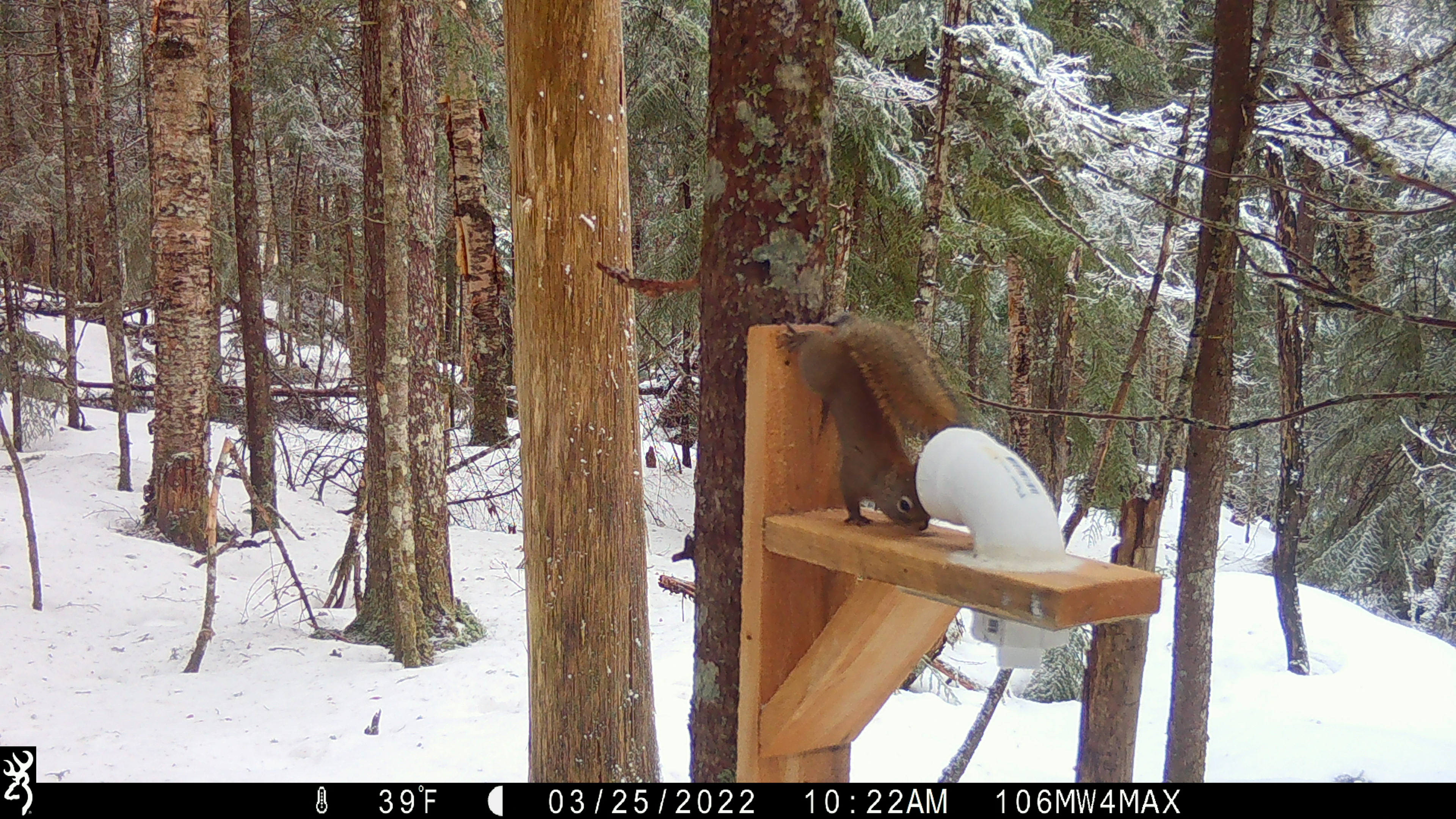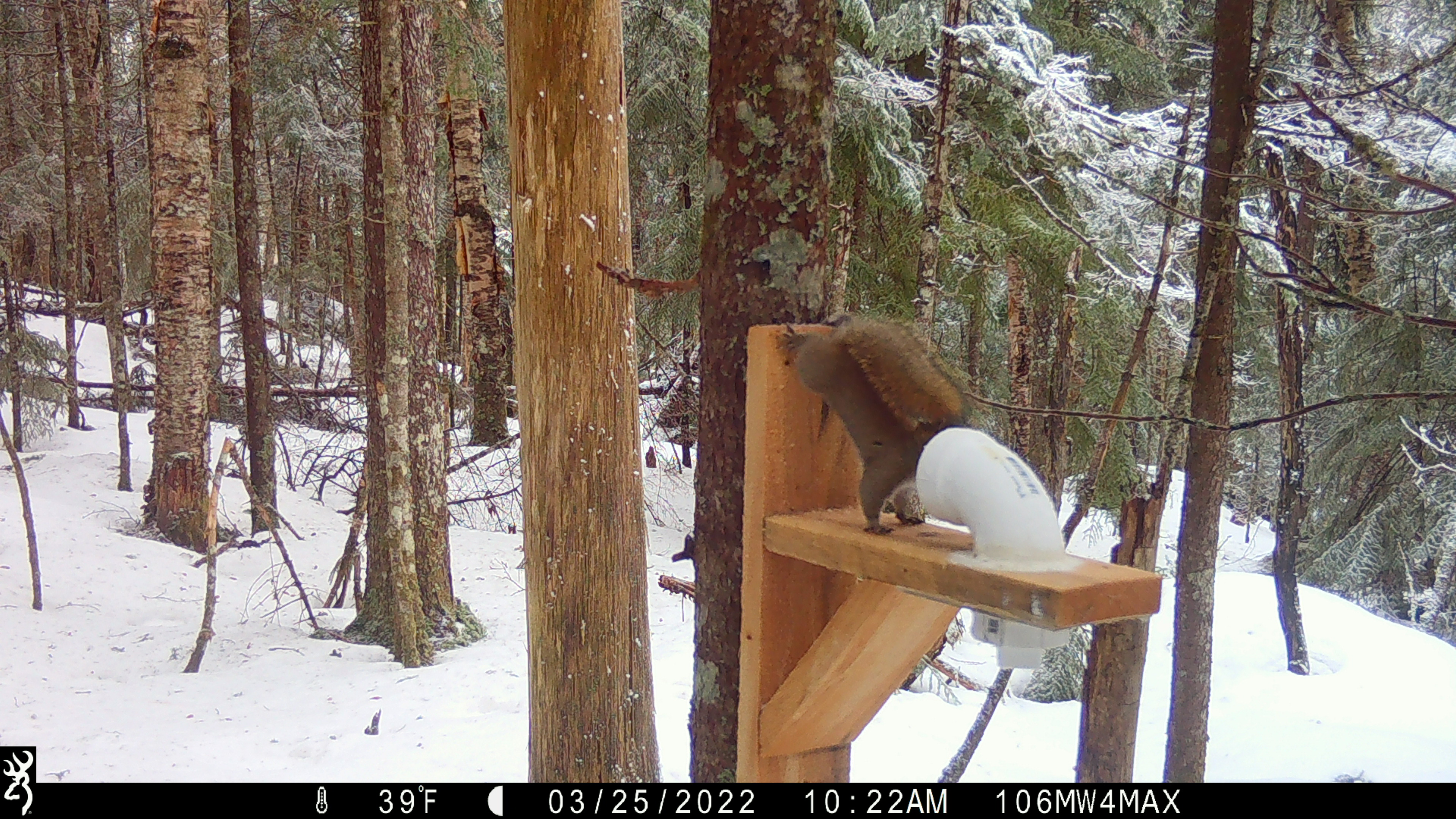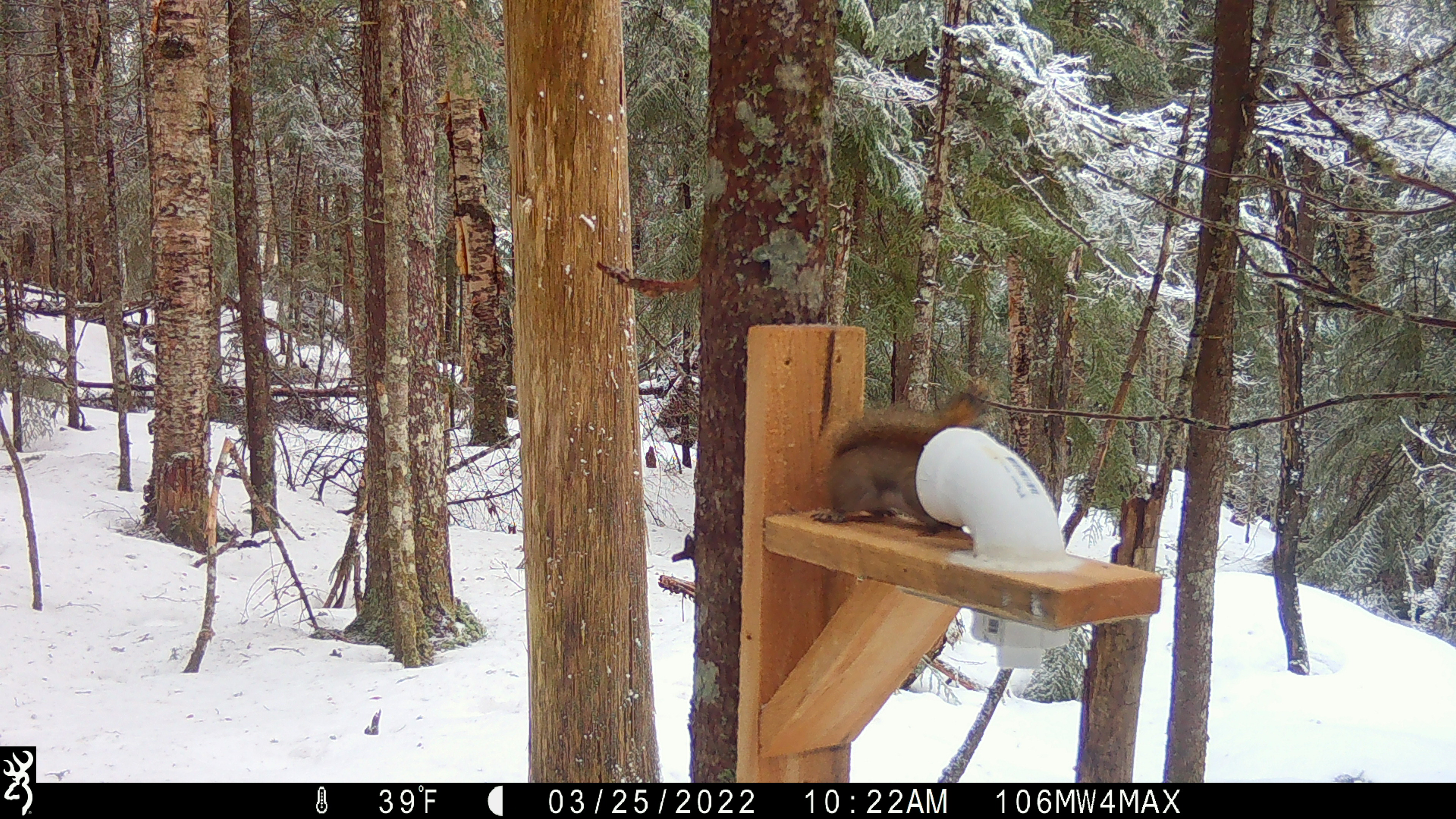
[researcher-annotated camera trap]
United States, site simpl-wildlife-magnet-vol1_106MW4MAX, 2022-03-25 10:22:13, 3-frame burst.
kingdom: Animalia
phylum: Chordata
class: Mammalia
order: Rodentia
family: Sciuridae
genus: Tamiasciurus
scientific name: Tamiasciurus hudsonicus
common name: red squirrel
Red squirrel (Tamiasciurus hudsonicus).